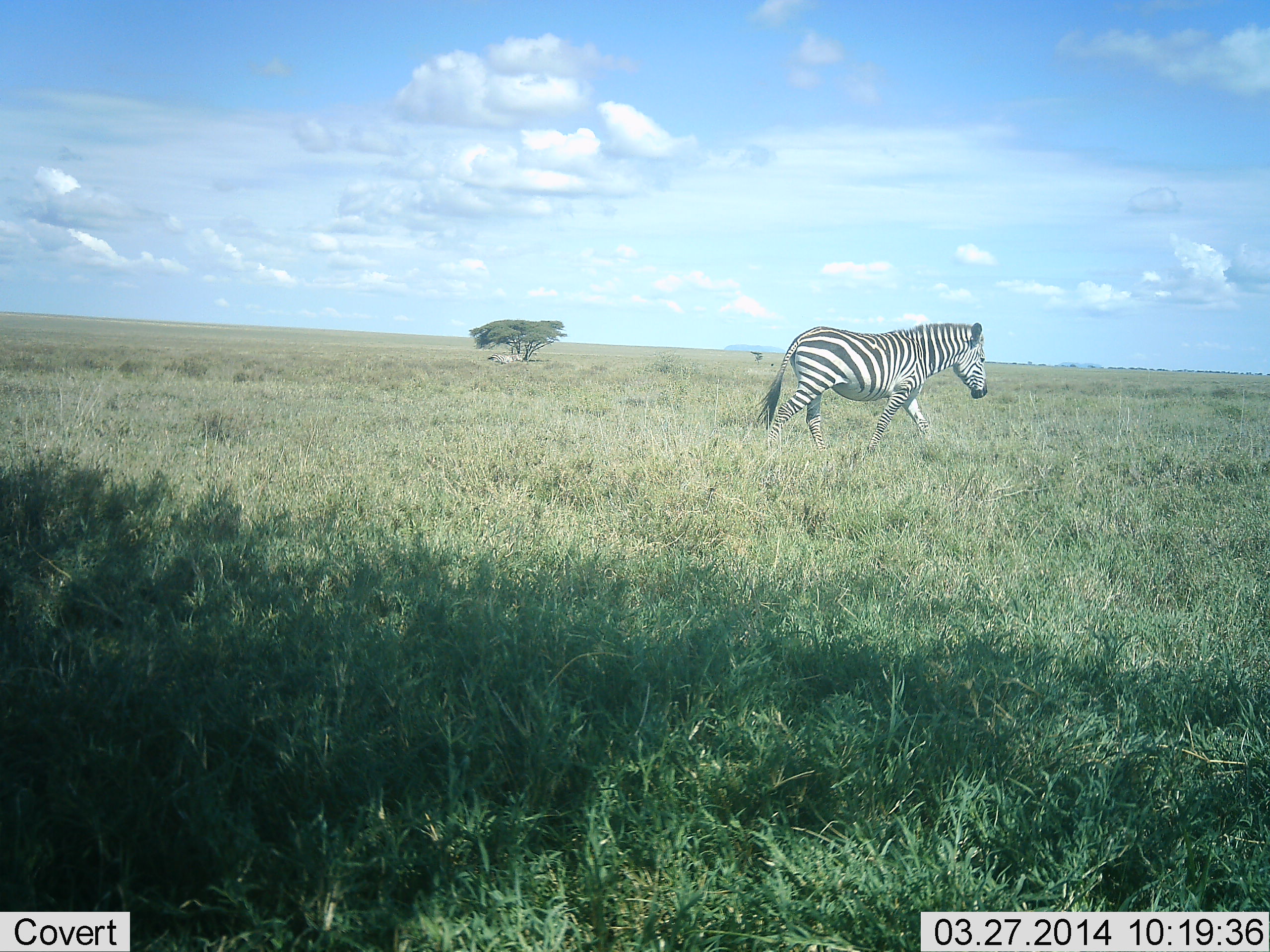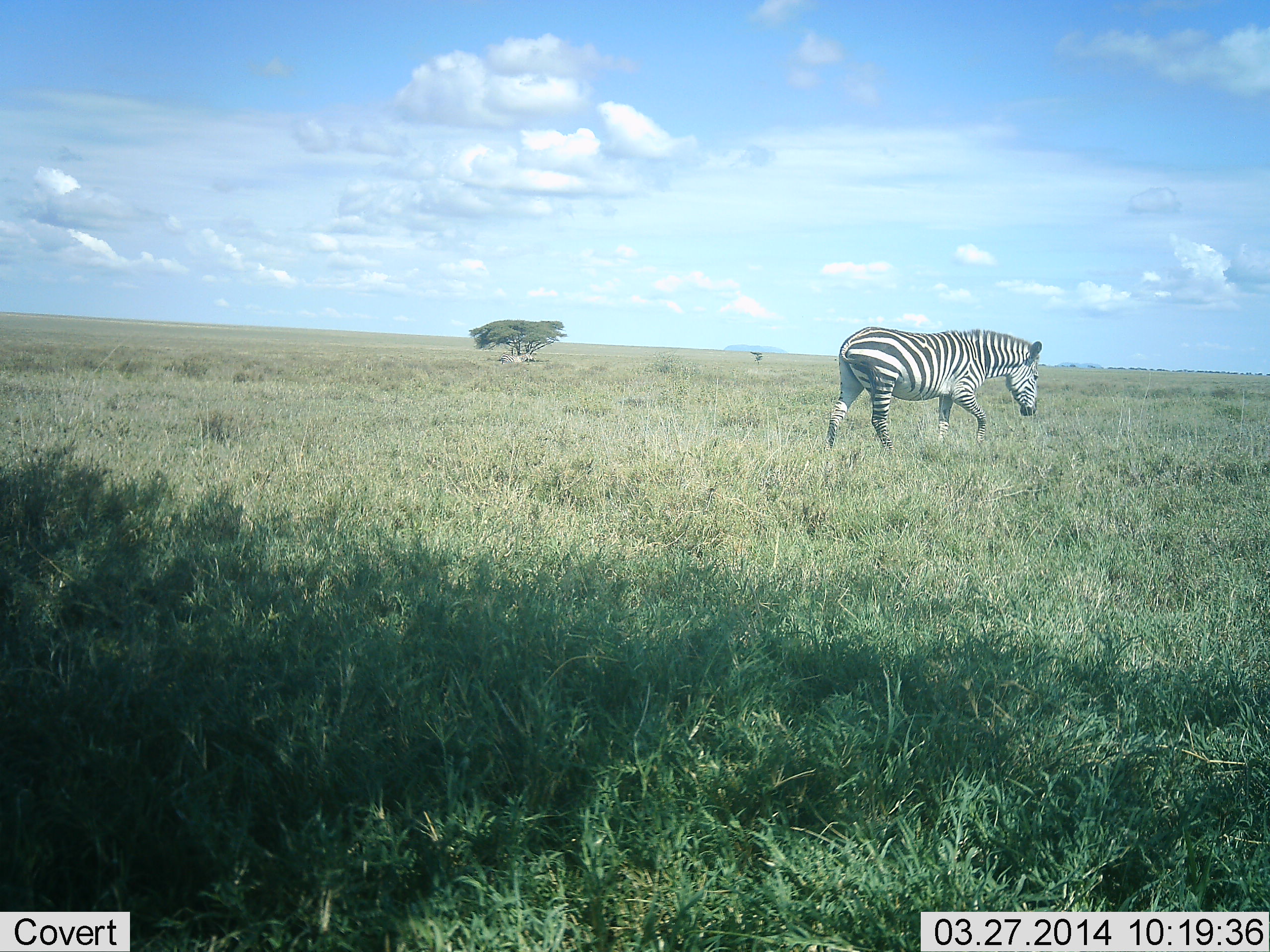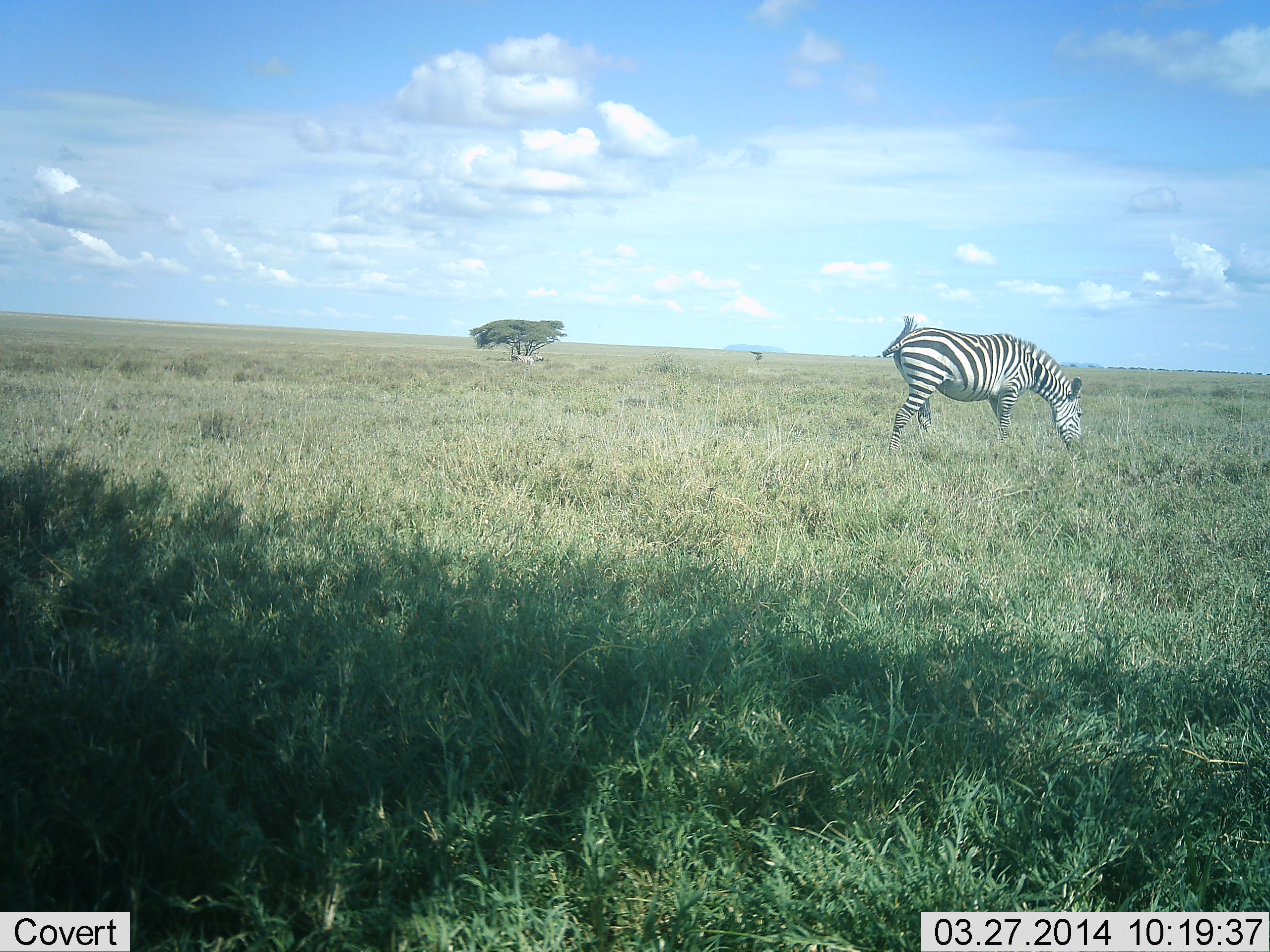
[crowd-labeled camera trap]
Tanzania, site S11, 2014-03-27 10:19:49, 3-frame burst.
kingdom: Animalia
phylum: Chordata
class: Mammalia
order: Perissodactyla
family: Equidae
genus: Equus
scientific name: Equus quagga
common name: plains zebra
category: zebra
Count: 1.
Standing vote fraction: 0%.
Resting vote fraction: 0%.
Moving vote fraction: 100%.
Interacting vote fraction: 0%.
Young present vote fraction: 0%.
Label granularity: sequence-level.